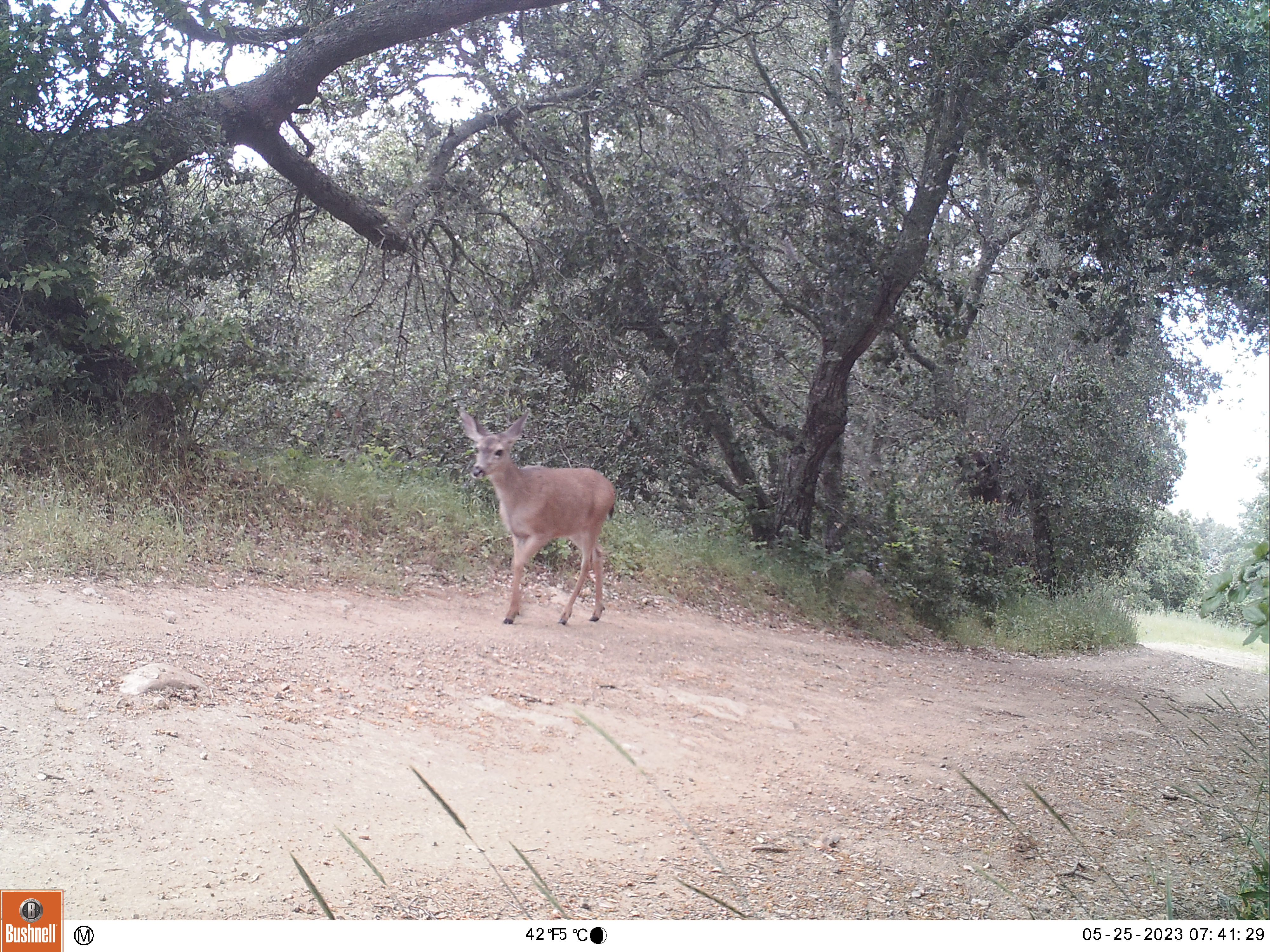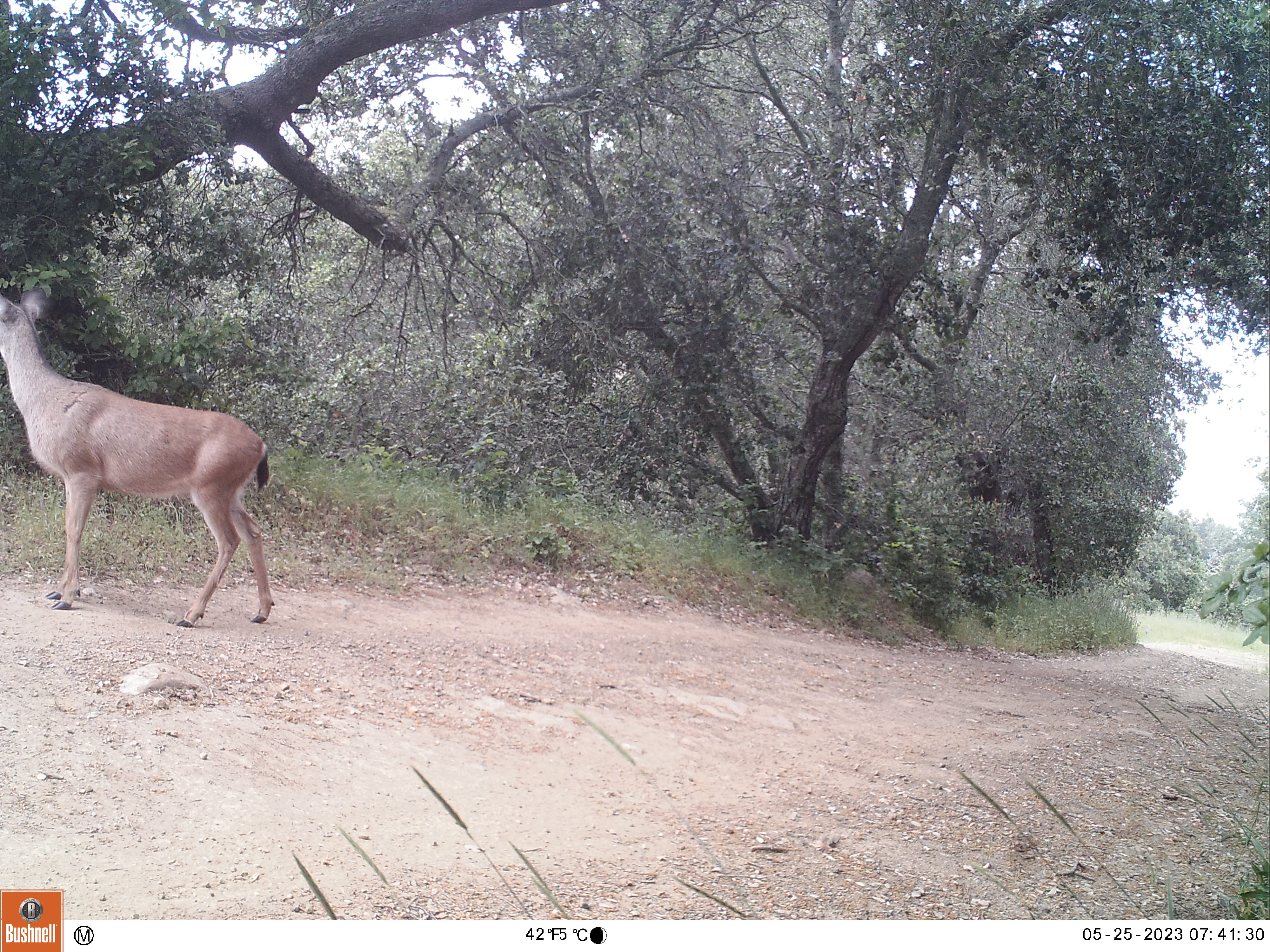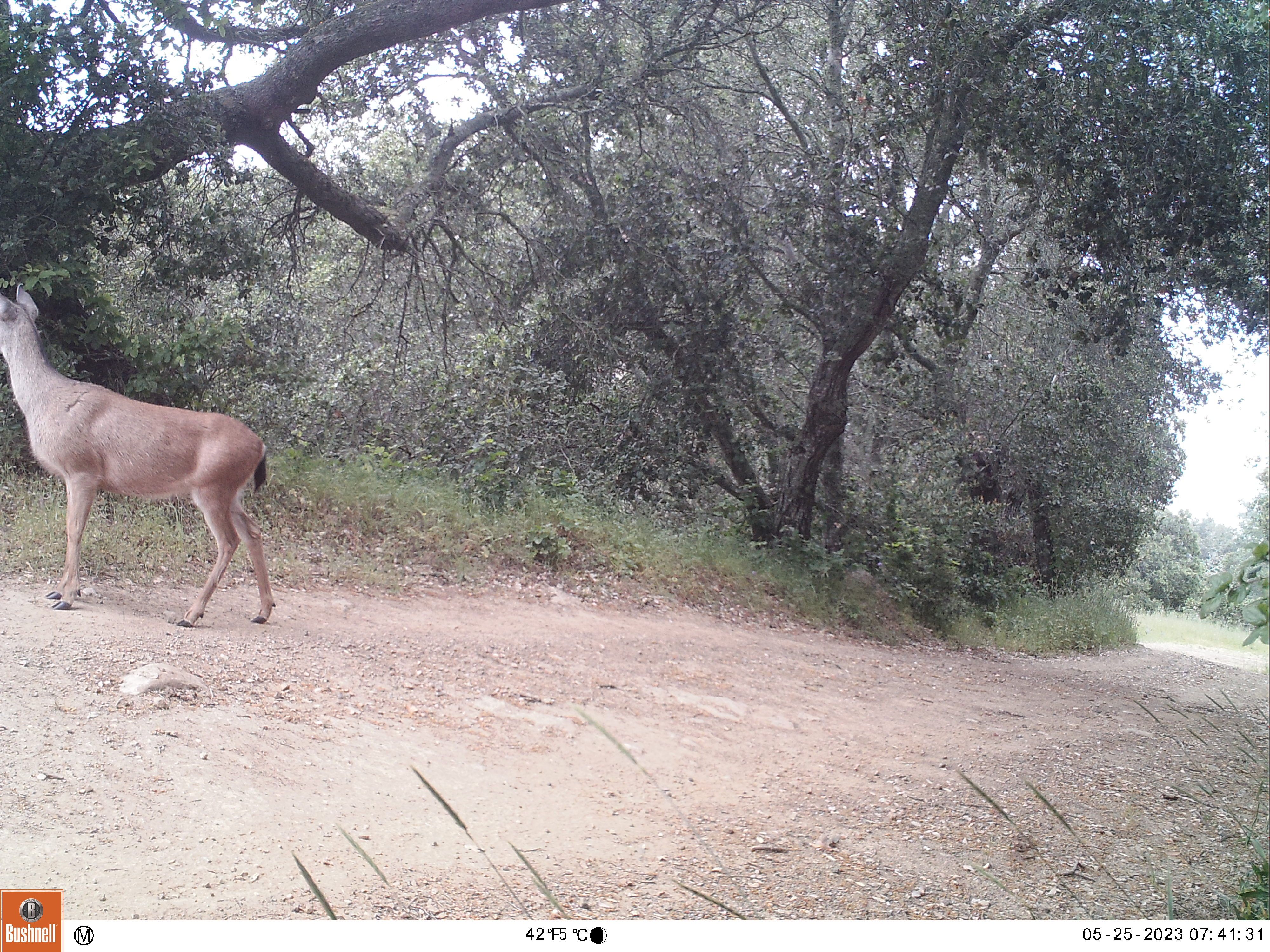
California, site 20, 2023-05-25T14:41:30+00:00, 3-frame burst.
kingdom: Animalia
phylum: Chordata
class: Mammalia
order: Artiodactyla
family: Cervidae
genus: Odocoileus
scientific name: Odocoileus hemionus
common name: mule deer